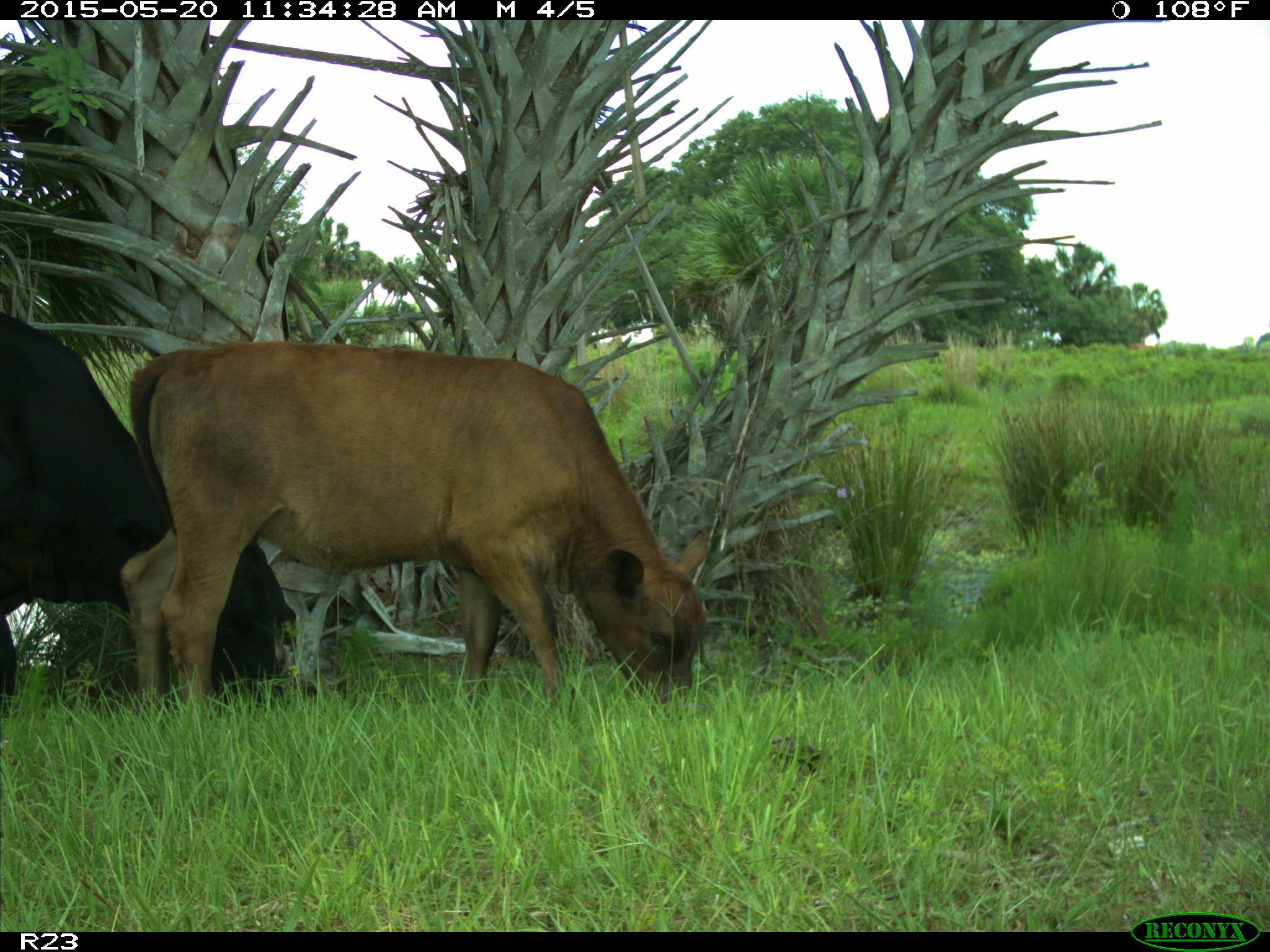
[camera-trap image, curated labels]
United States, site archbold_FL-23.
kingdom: Animalia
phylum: Chordata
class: Mammalia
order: Artiodactyla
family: Bovidae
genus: Bos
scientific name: Bos taurus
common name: domestic cow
Bos taurus (domestic cow).